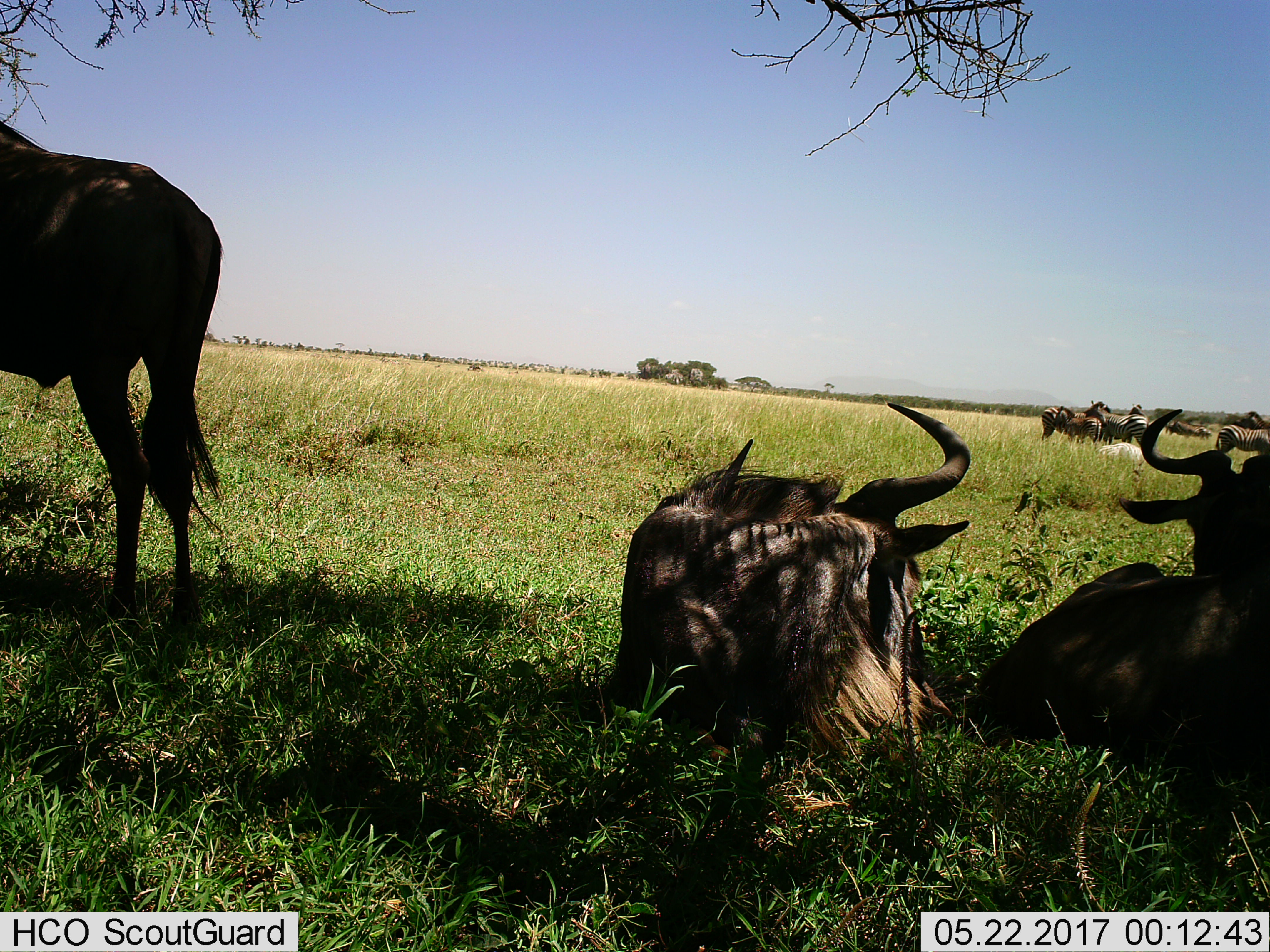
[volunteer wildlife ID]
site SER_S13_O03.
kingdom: Animalia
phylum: Chordata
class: Mammalia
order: Artiodactyla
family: Bovidae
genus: Connochaetes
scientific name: Connochaetes taurinus taurinus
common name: blue wildebeest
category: wildebeestblue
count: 3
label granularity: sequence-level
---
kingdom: Animalia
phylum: Chordata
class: Mammalia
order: Perissodactyla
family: Equidae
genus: Equus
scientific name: Equus quagga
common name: plains zebra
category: zebraplains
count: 6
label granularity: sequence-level